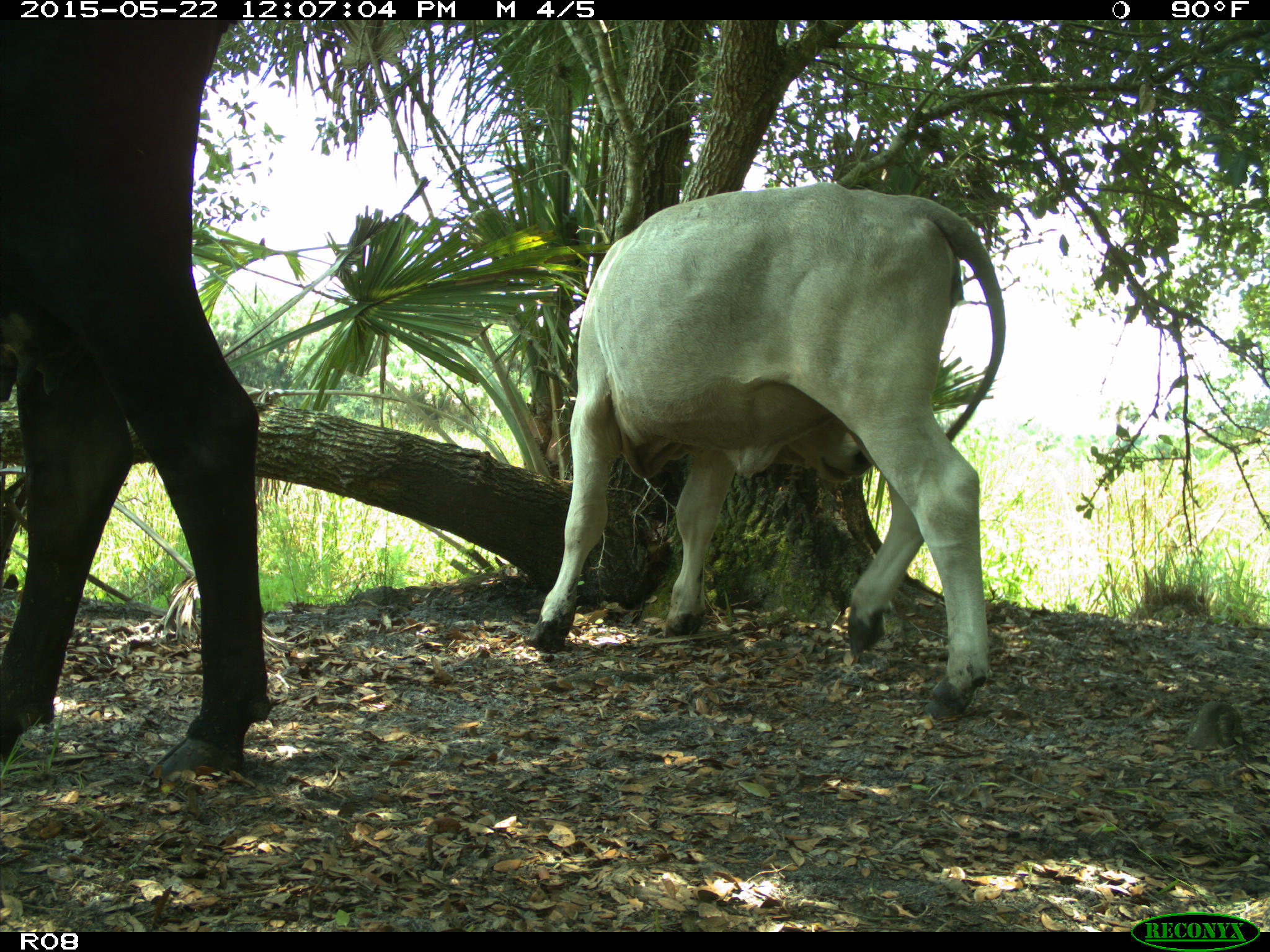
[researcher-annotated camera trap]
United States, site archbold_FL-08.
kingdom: Animalia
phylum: Chordata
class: Mammalia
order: Artiodactyla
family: Bovidae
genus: Bos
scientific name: Bos taurus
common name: domestic cow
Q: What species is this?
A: Bos taurus (domestic cow).